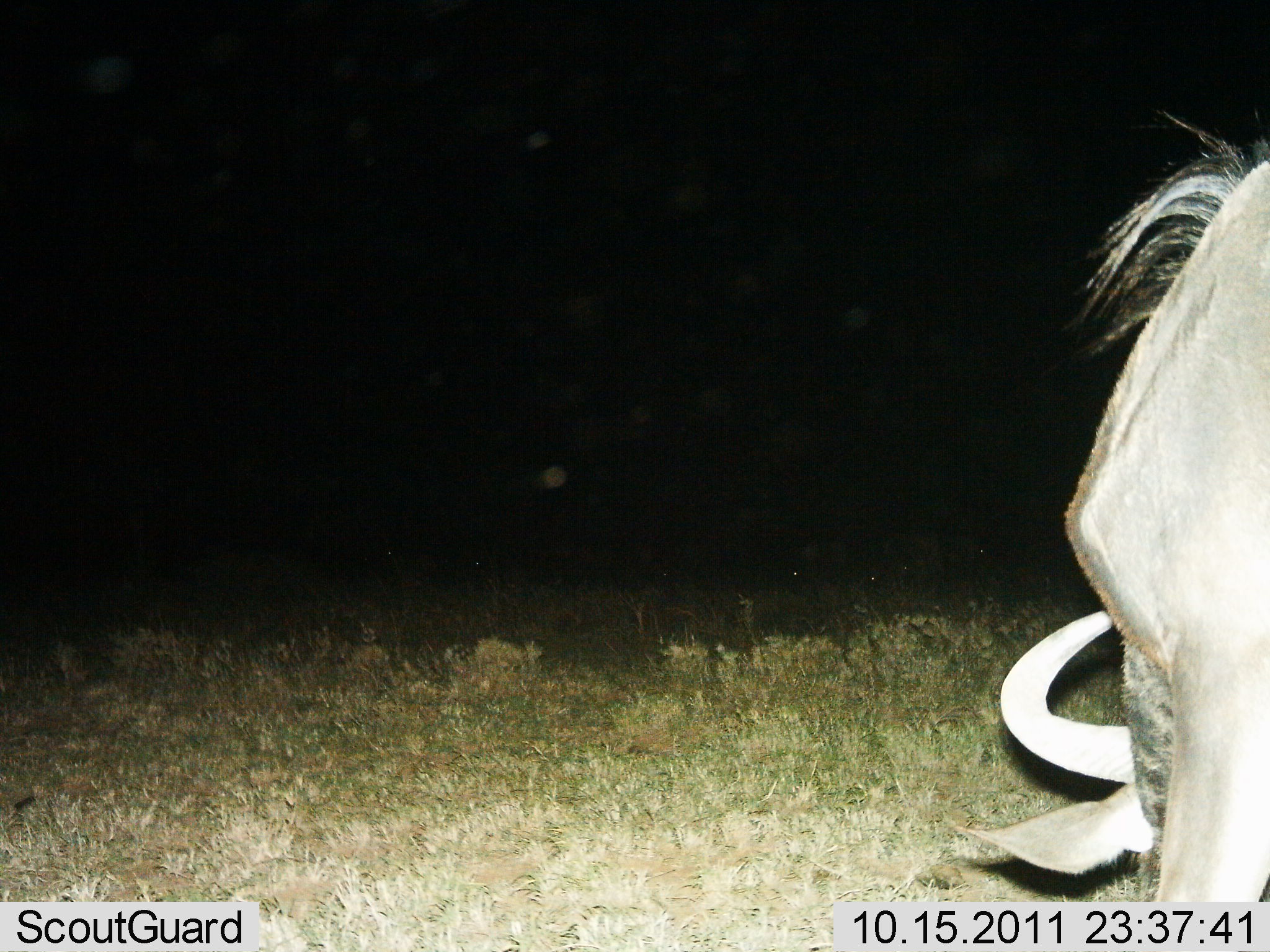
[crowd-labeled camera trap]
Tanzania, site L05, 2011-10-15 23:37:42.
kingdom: Animalia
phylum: Chordata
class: Mammalia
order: Artiodactyla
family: Bovidae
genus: Connochaetes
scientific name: Connochaetes taurinus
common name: blue wildebeest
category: wildebeest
Wildebeest (blue wildebeest) (Connochaetes taurinus), count 1. Behavior (volunteer vote fractions): standing 42%, resting 0%, moving 0%, interacting 0%. Young present (vote fraction): 0%. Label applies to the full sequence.